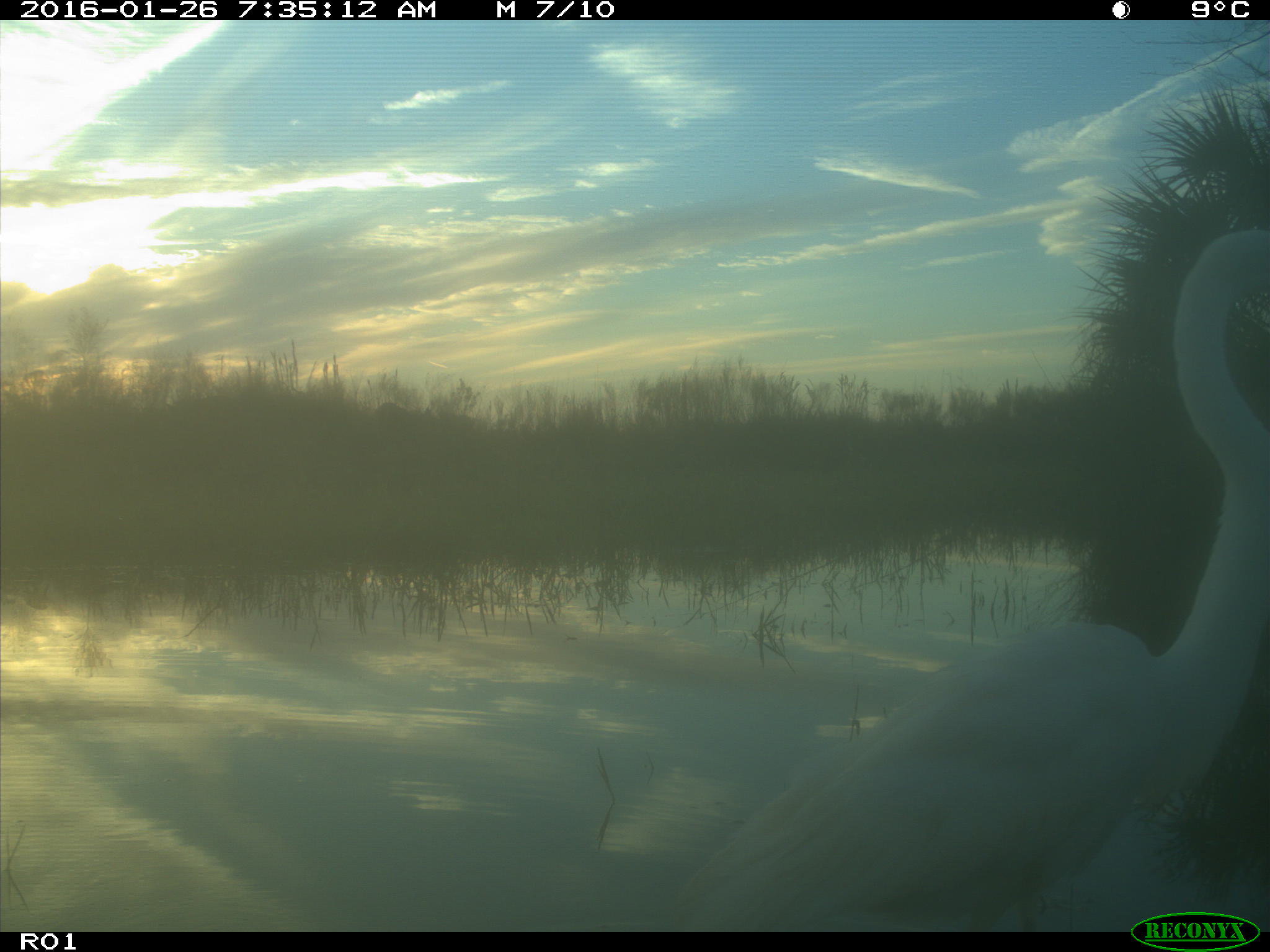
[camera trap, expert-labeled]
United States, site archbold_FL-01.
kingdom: Animalia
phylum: Chordata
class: Aves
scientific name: Aves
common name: birds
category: unidentified bird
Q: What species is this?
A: Unidentified bird (birds) (Aves).